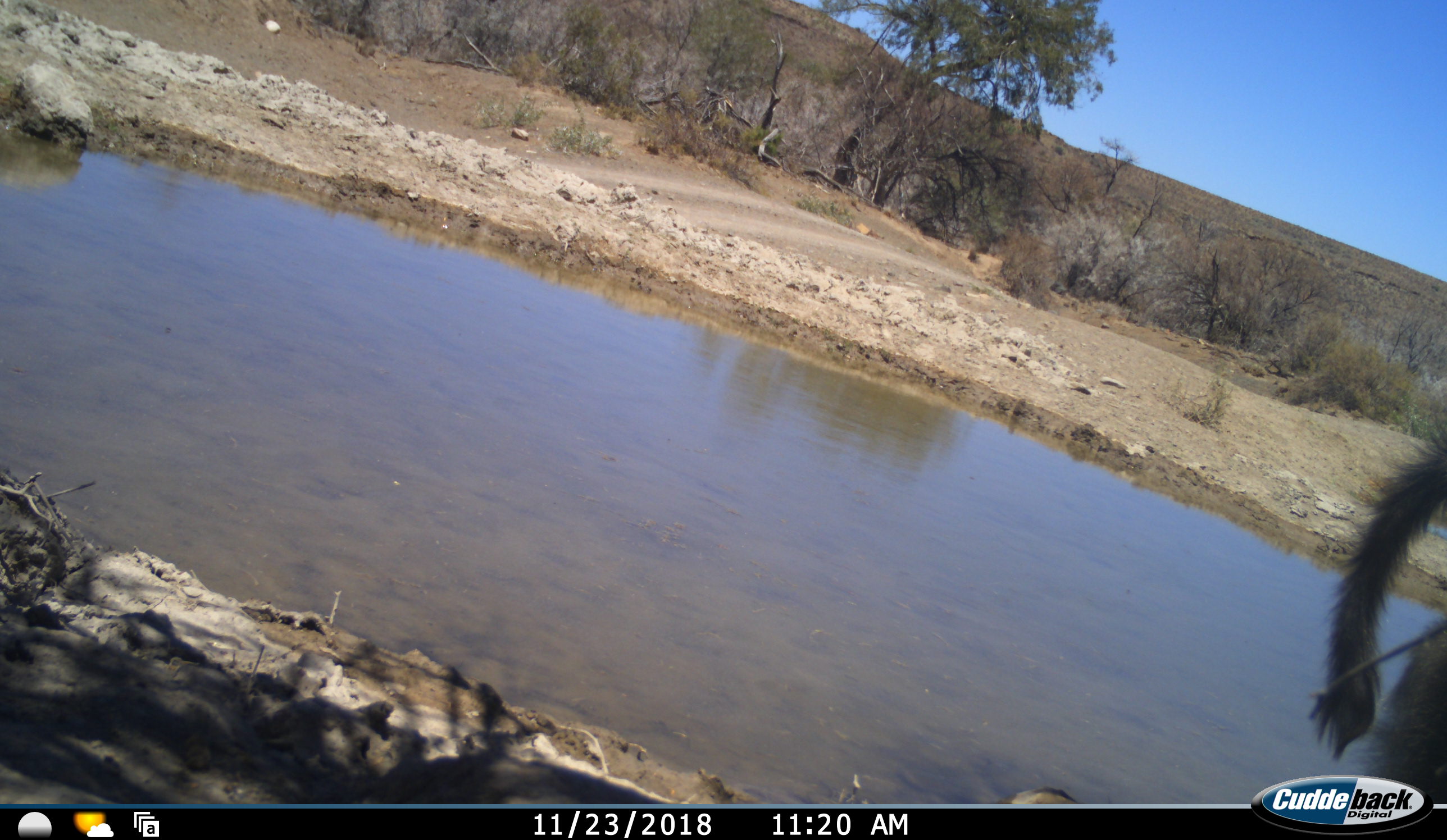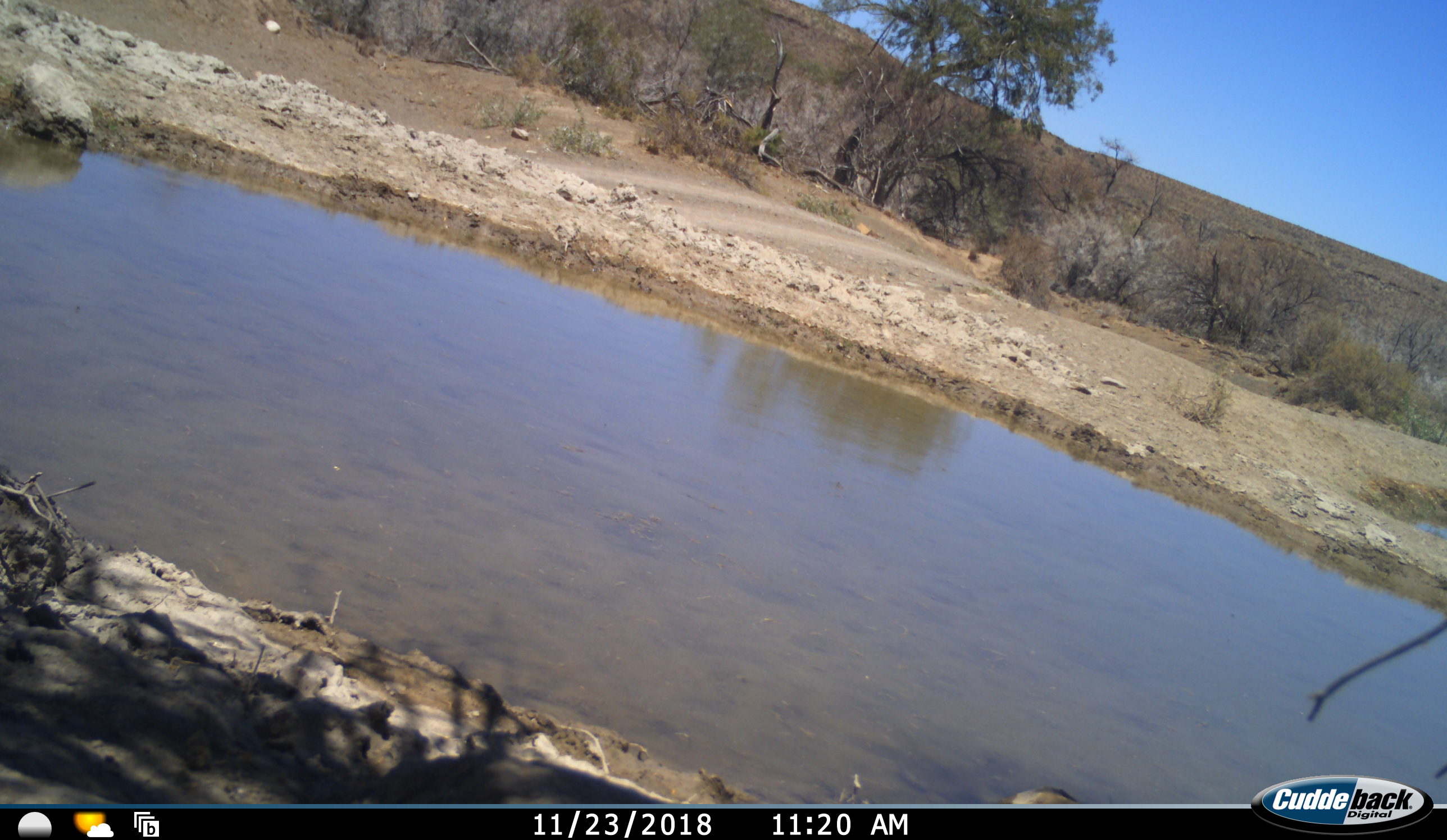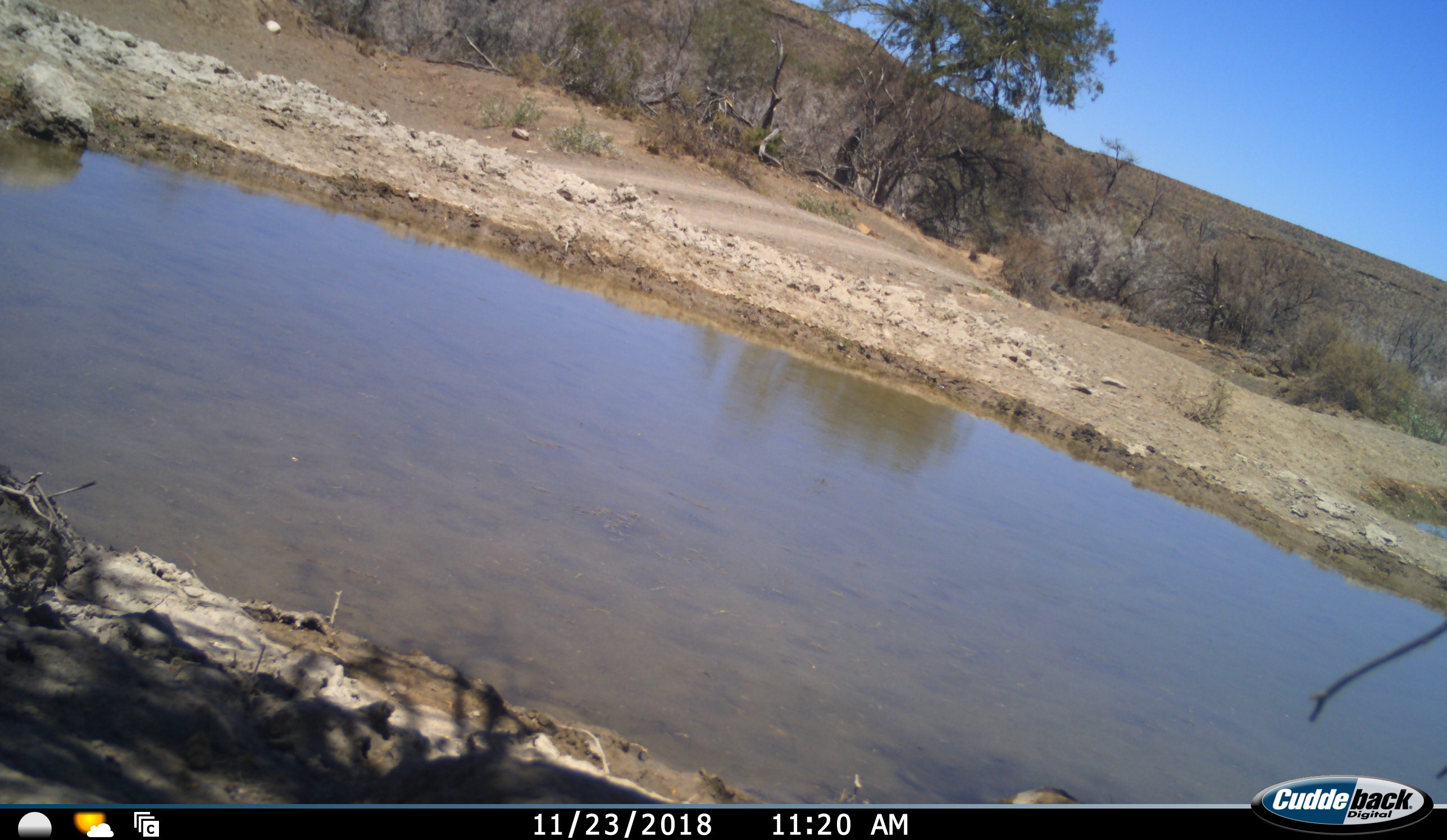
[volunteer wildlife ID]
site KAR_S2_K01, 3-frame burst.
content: unidentified animal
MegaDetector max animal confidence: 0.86